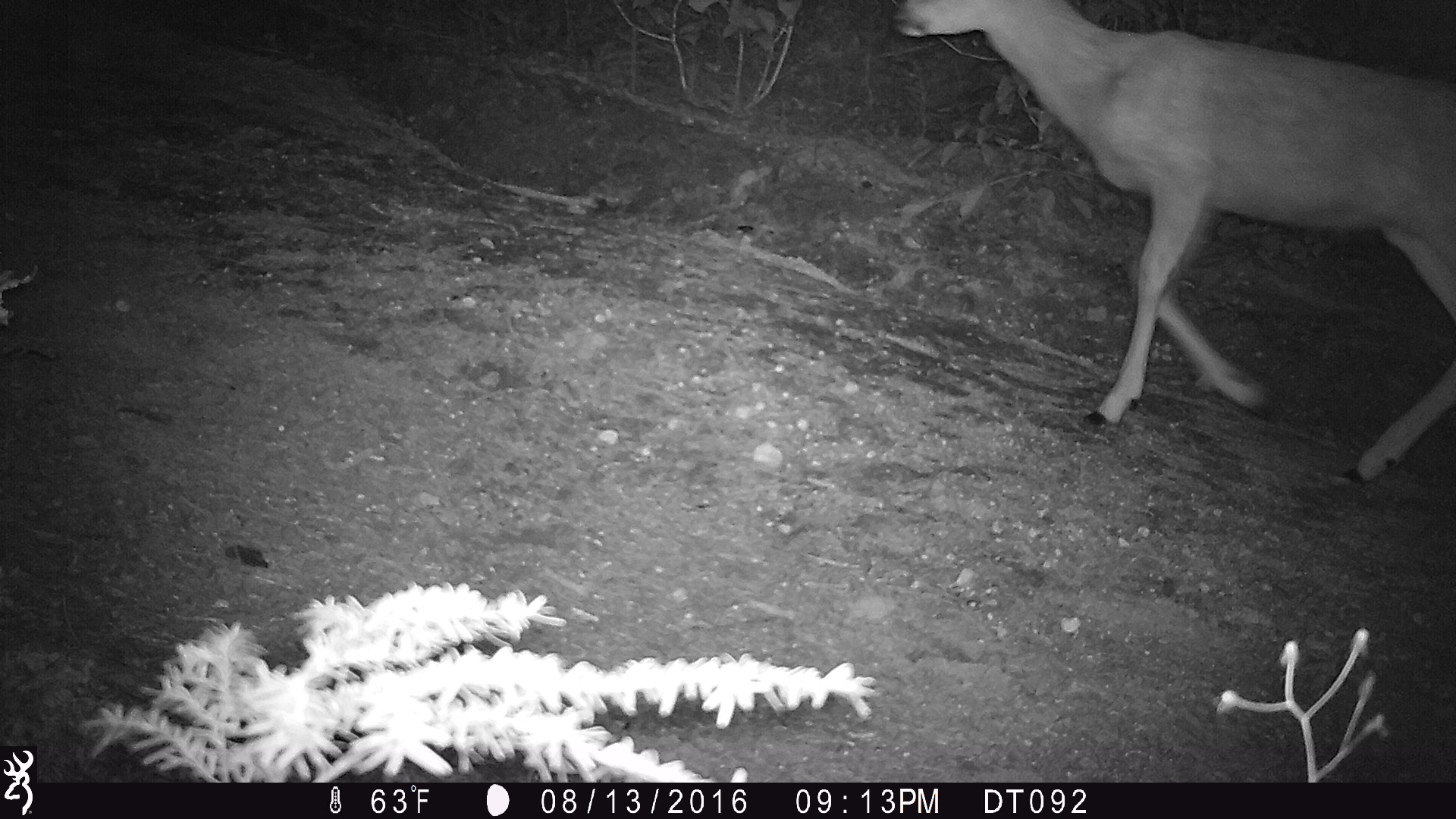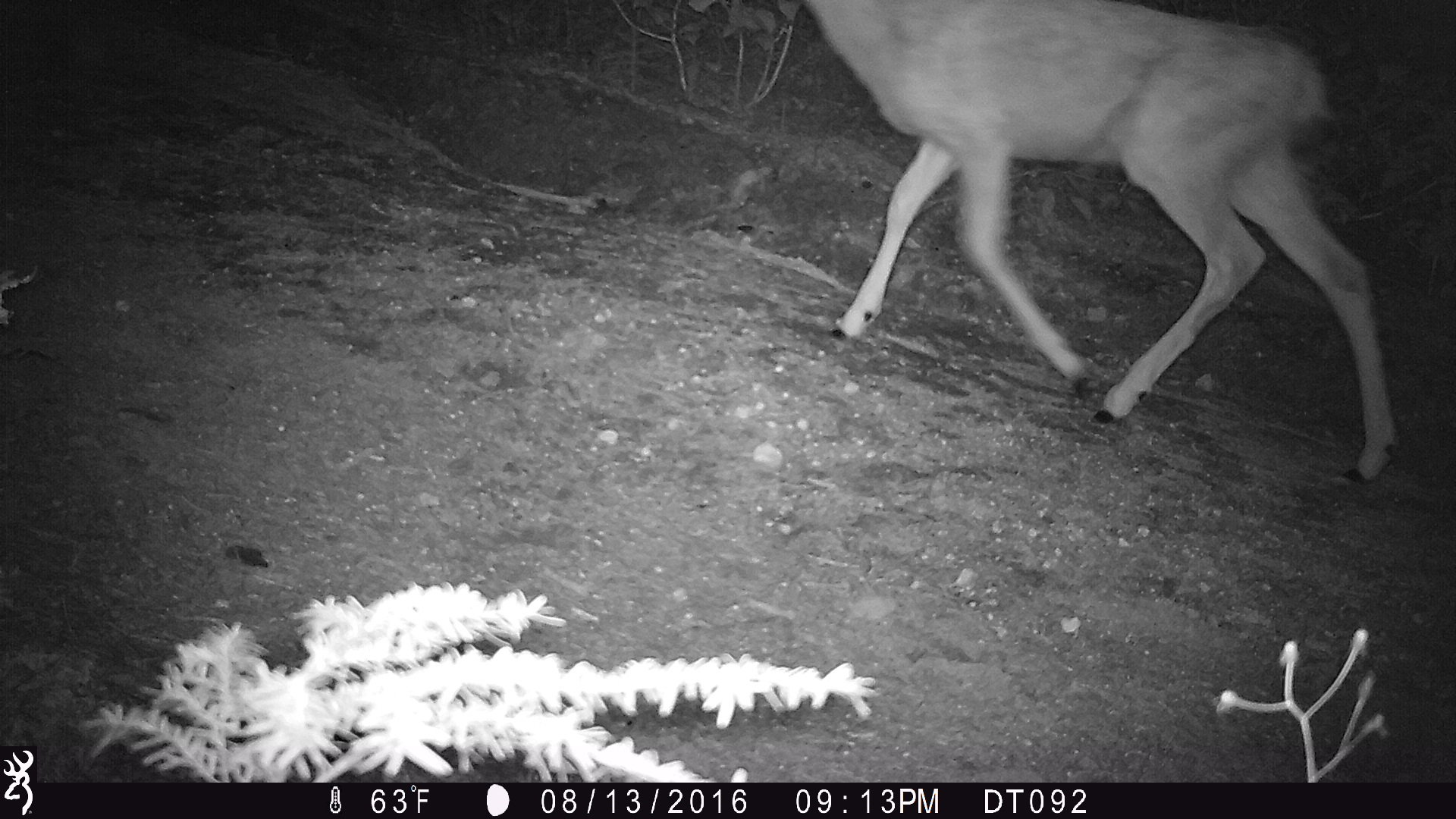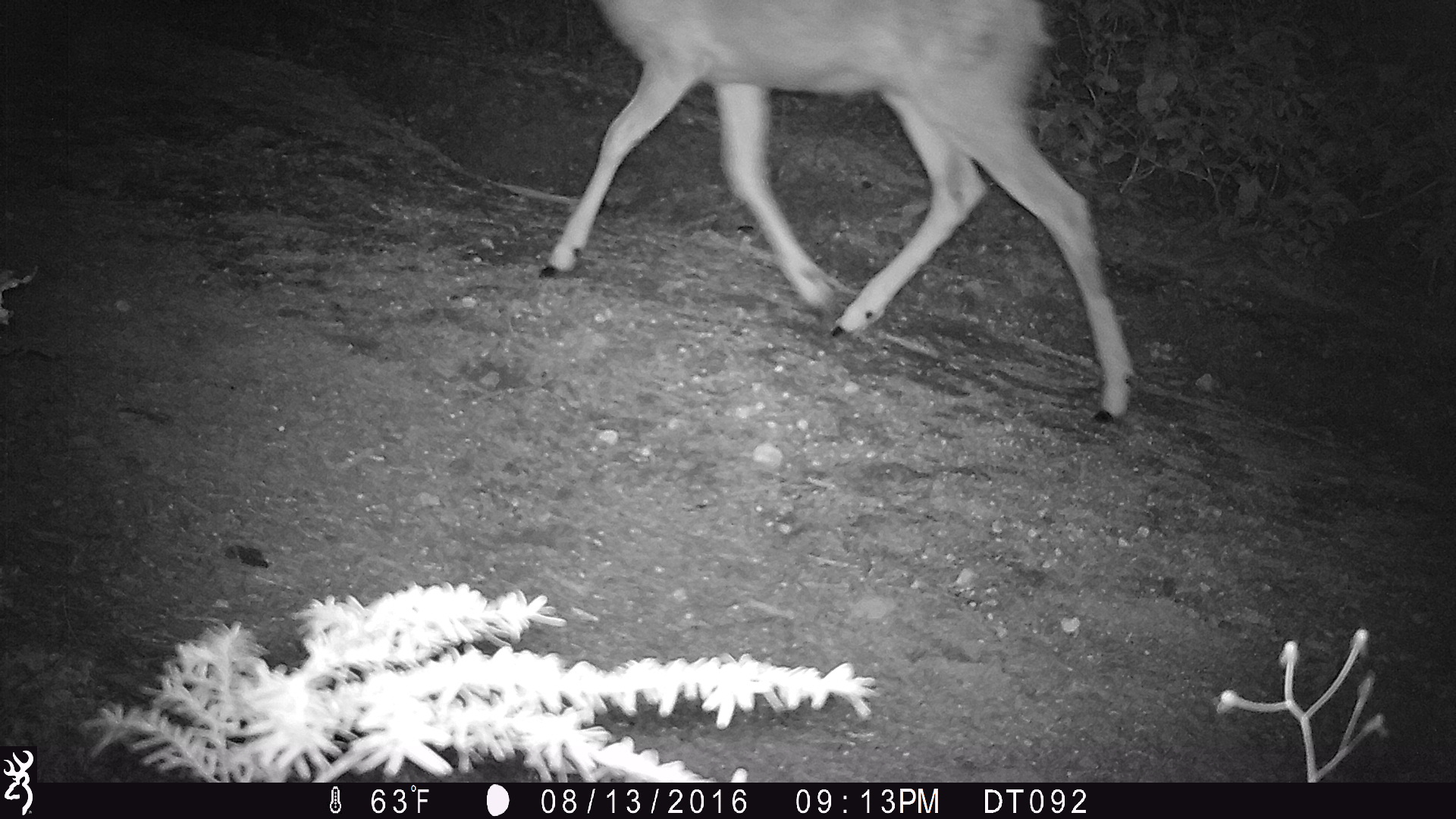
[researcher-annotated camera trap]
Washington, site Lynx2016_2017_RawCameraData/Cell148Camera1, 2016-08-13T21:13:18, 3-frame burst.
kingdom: Animalia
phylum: Chordata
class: Mammalia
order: Artiodactyla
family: Cervidae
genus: Odocoileus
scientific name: Odocoileus hemionus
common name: mule deer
Odocoileus hemionus (mule deer). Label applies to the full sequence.